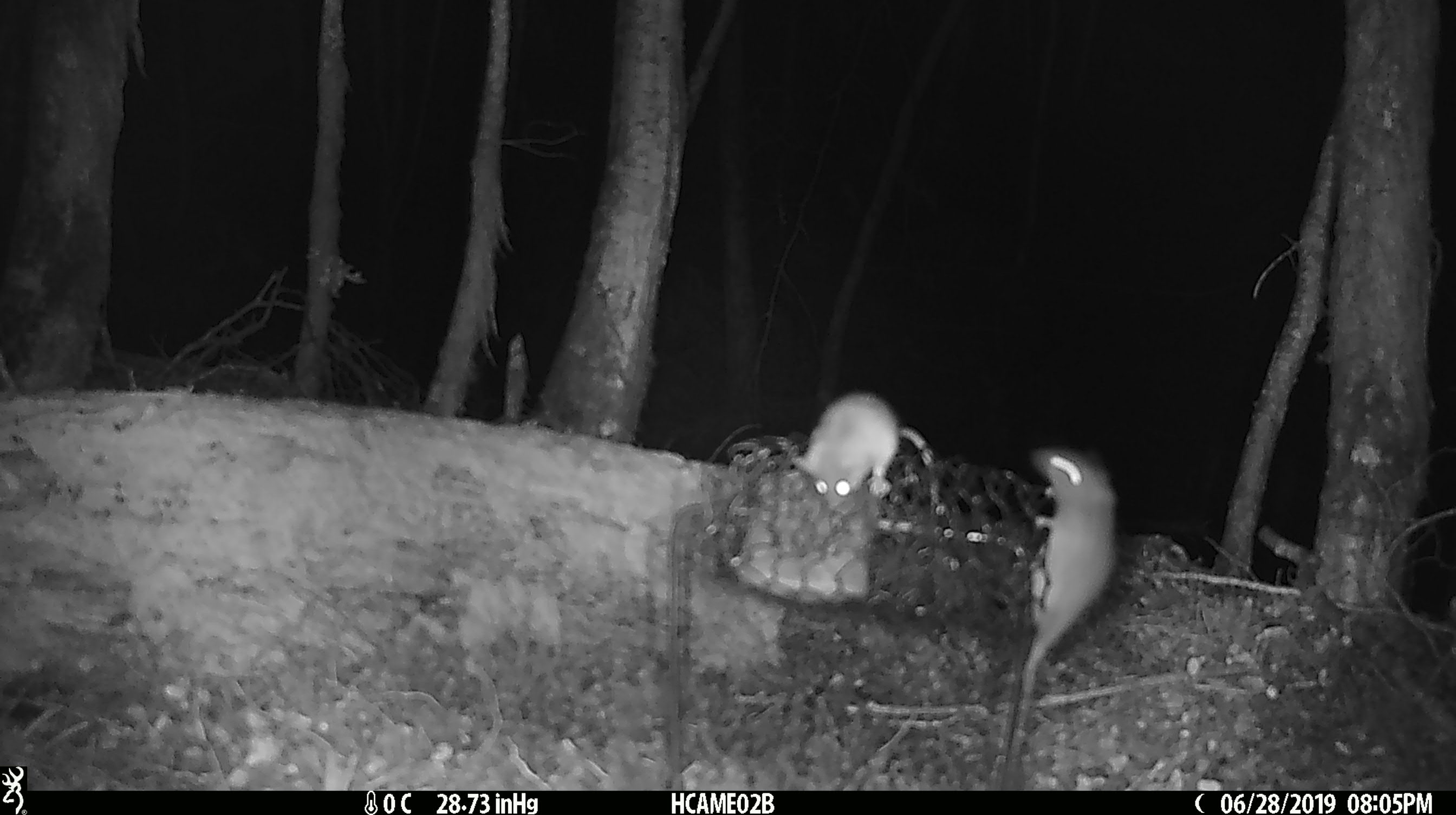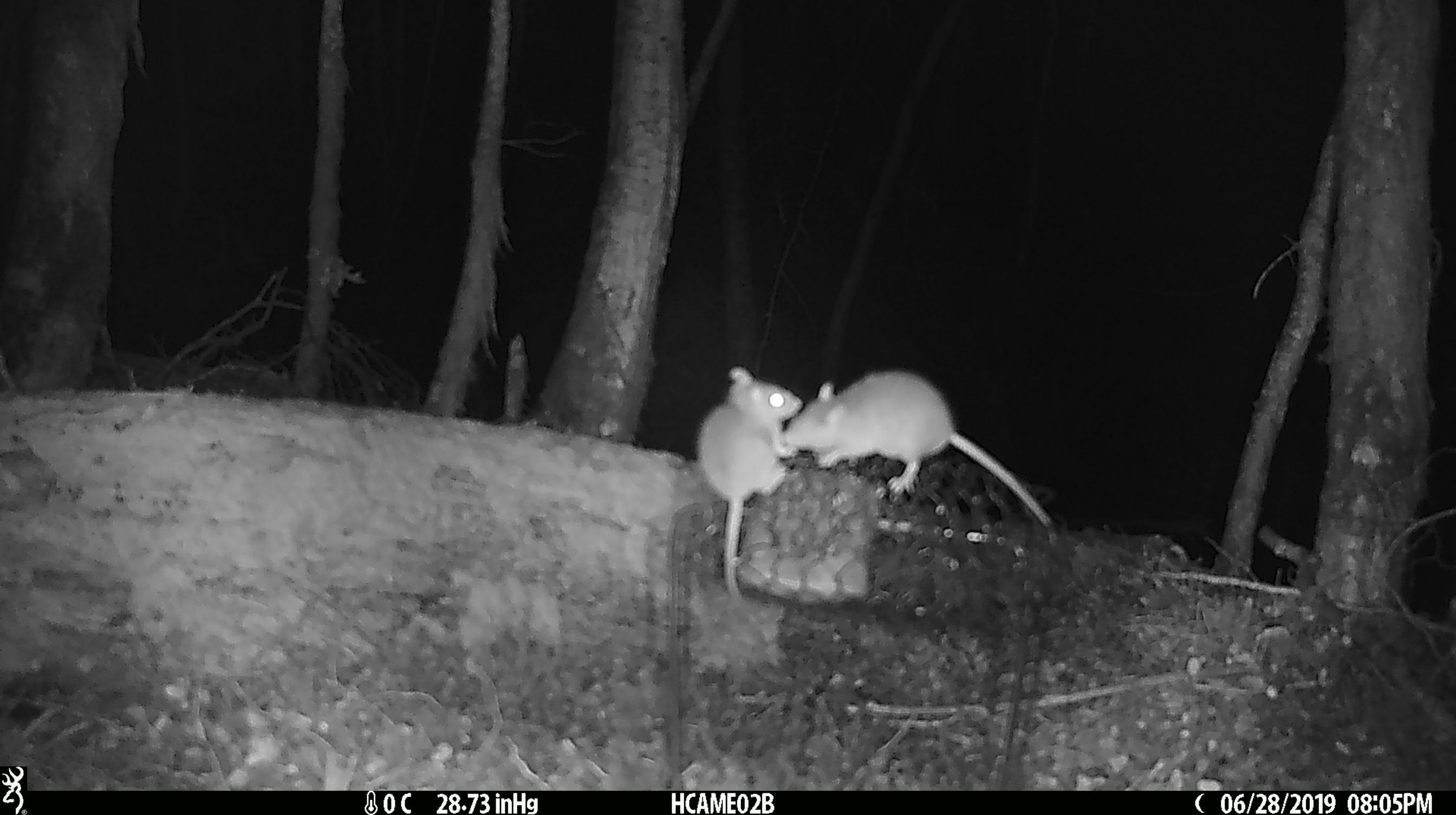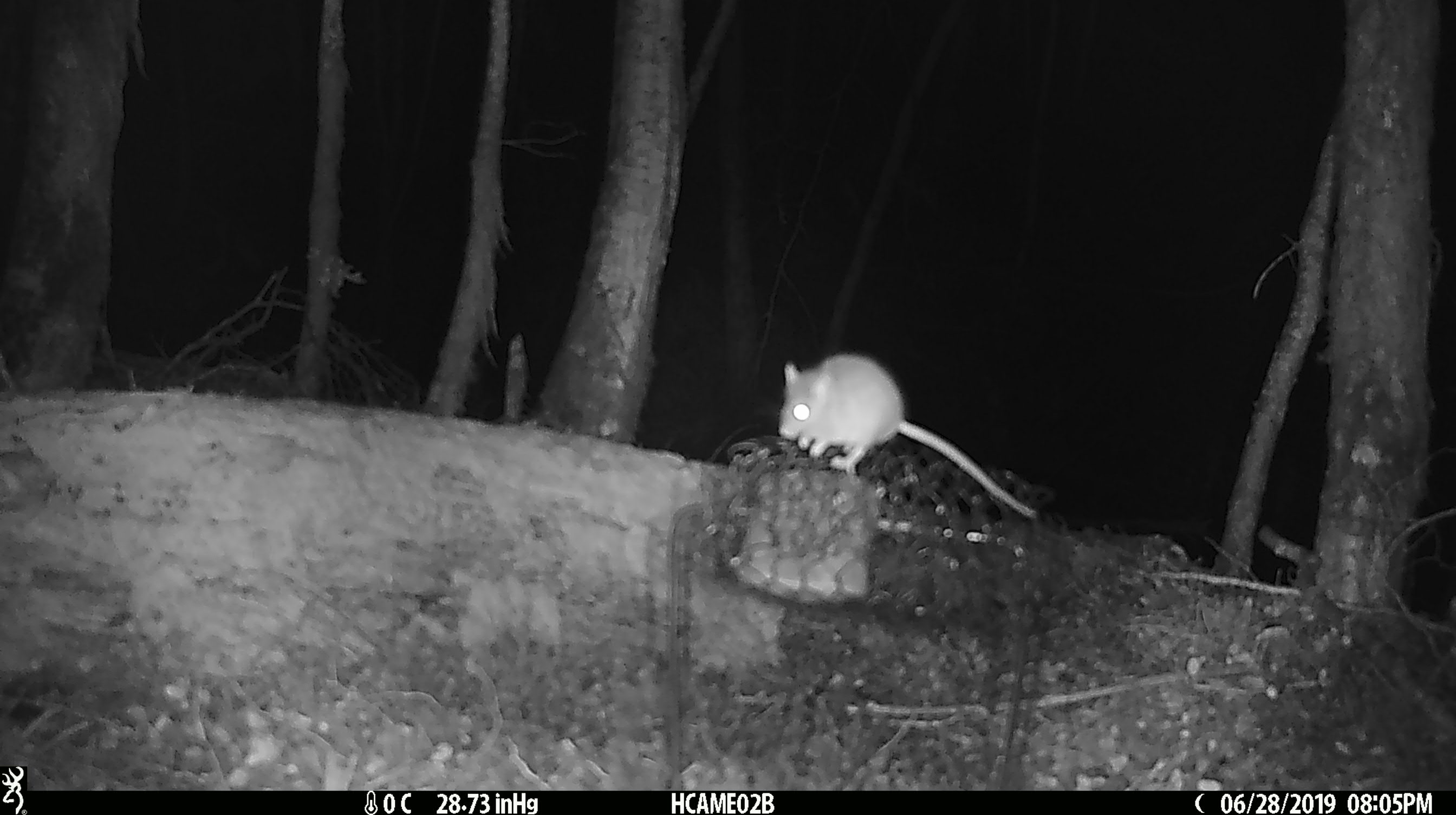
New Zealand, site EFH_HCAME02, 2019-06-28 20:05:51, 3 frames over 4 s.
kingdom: Animalia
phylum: Chordata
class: Mammalia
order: Rodentia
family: Muridae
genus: Mus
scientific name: Mus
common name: mouse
Mouse (Mus).